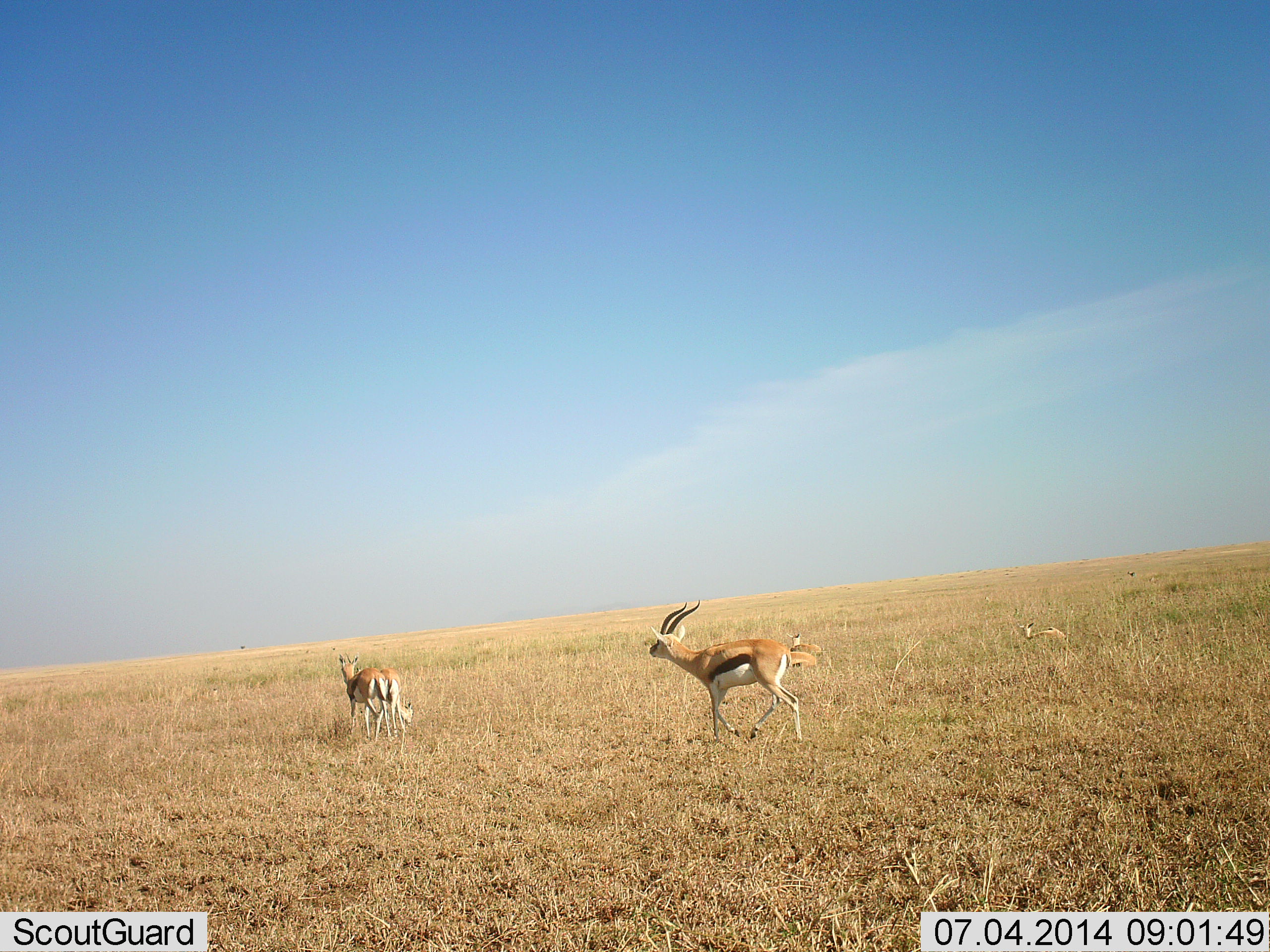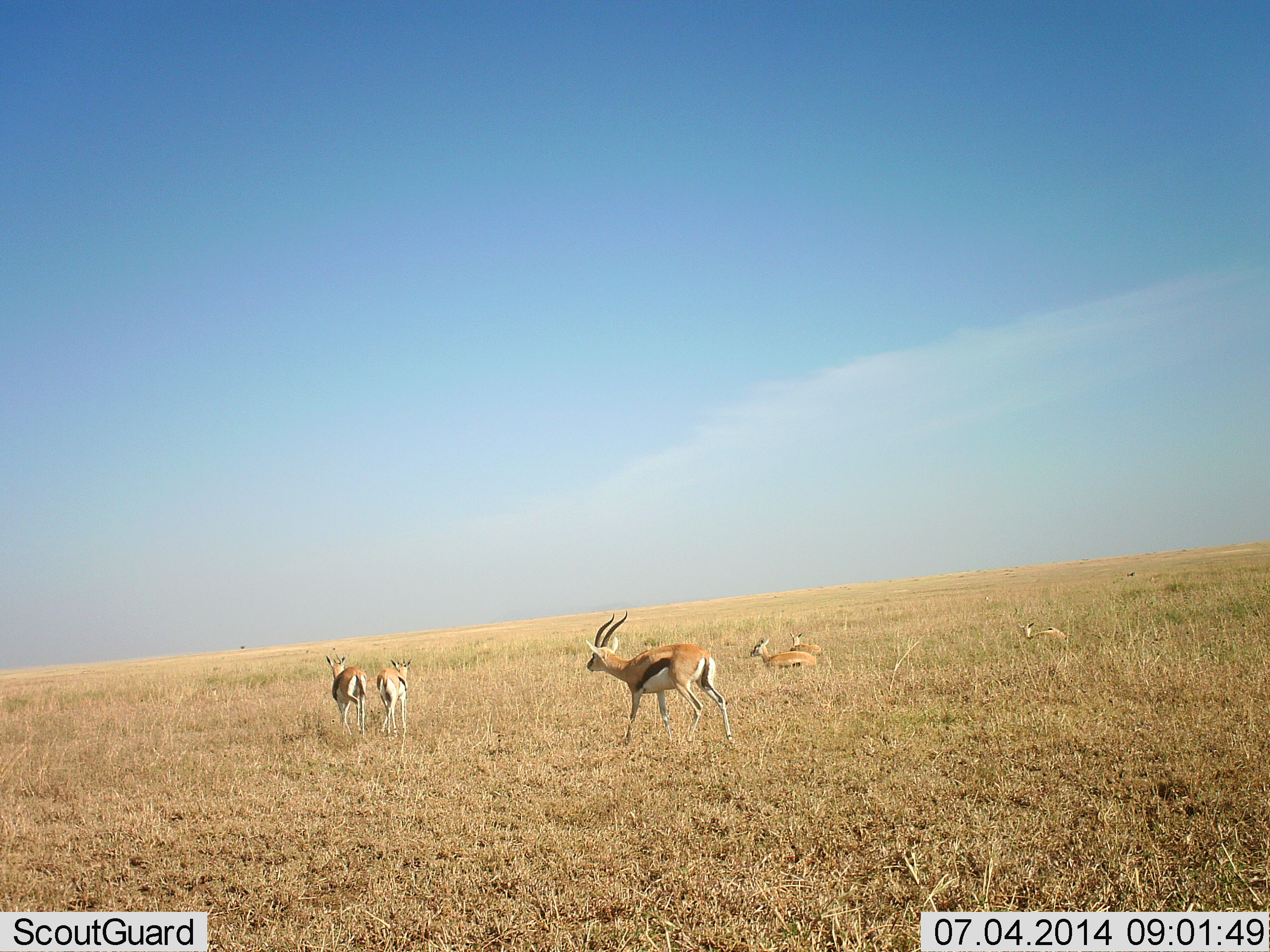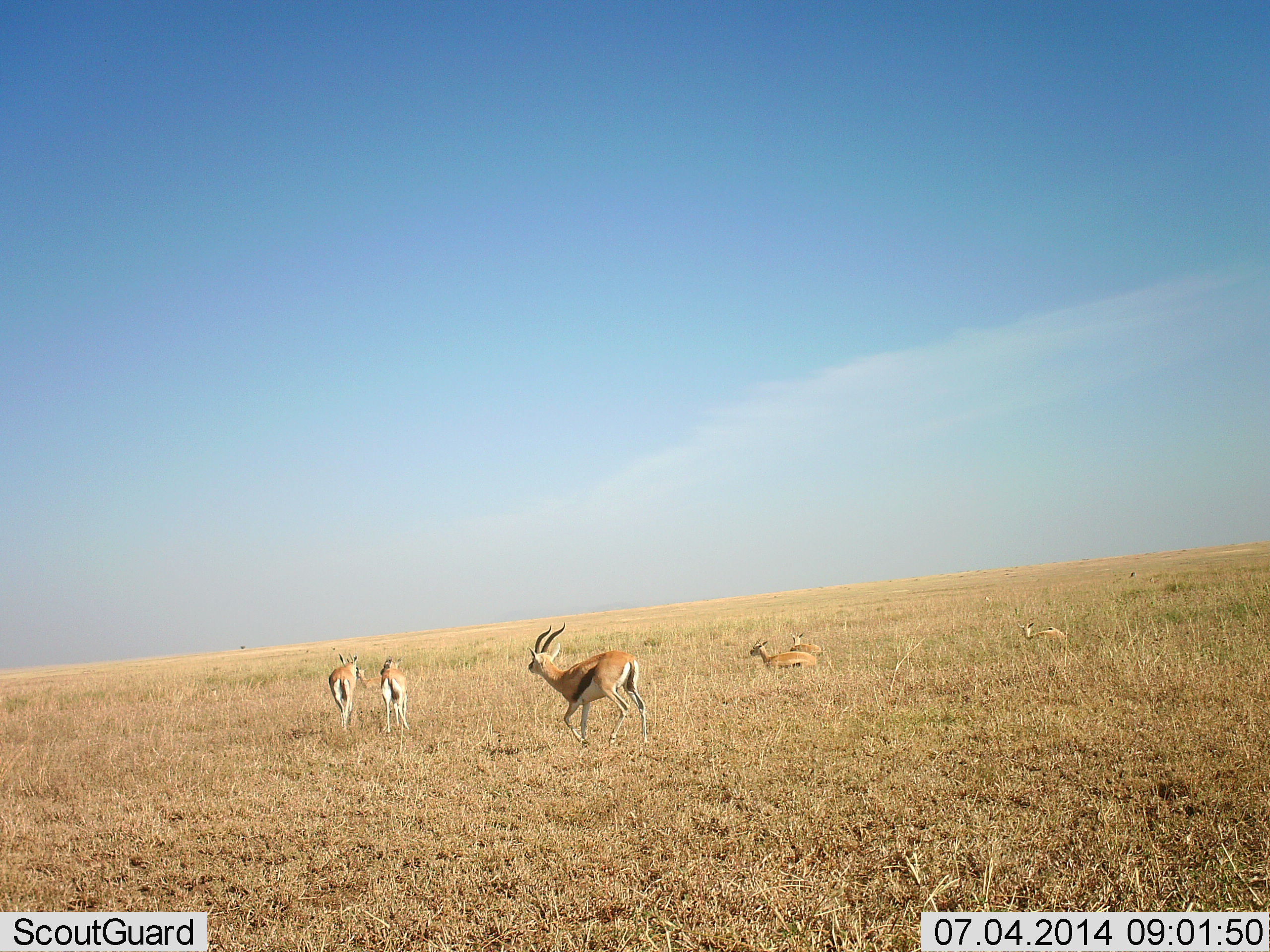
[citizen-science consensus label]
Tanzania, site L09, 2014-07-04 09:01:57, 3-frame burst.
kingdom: Animalia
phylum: Chordata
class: Mammalia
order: Artiodactyla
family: Bovidae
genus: Eudorcas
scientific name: Eudorcas thomsonii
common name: thomson's gazelle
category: gazellethomsons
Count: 6.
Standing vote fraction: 47%.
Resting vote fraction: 67%.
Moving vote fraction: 83%.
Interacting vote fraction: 6%.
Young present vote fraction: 8%.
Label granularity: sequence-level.